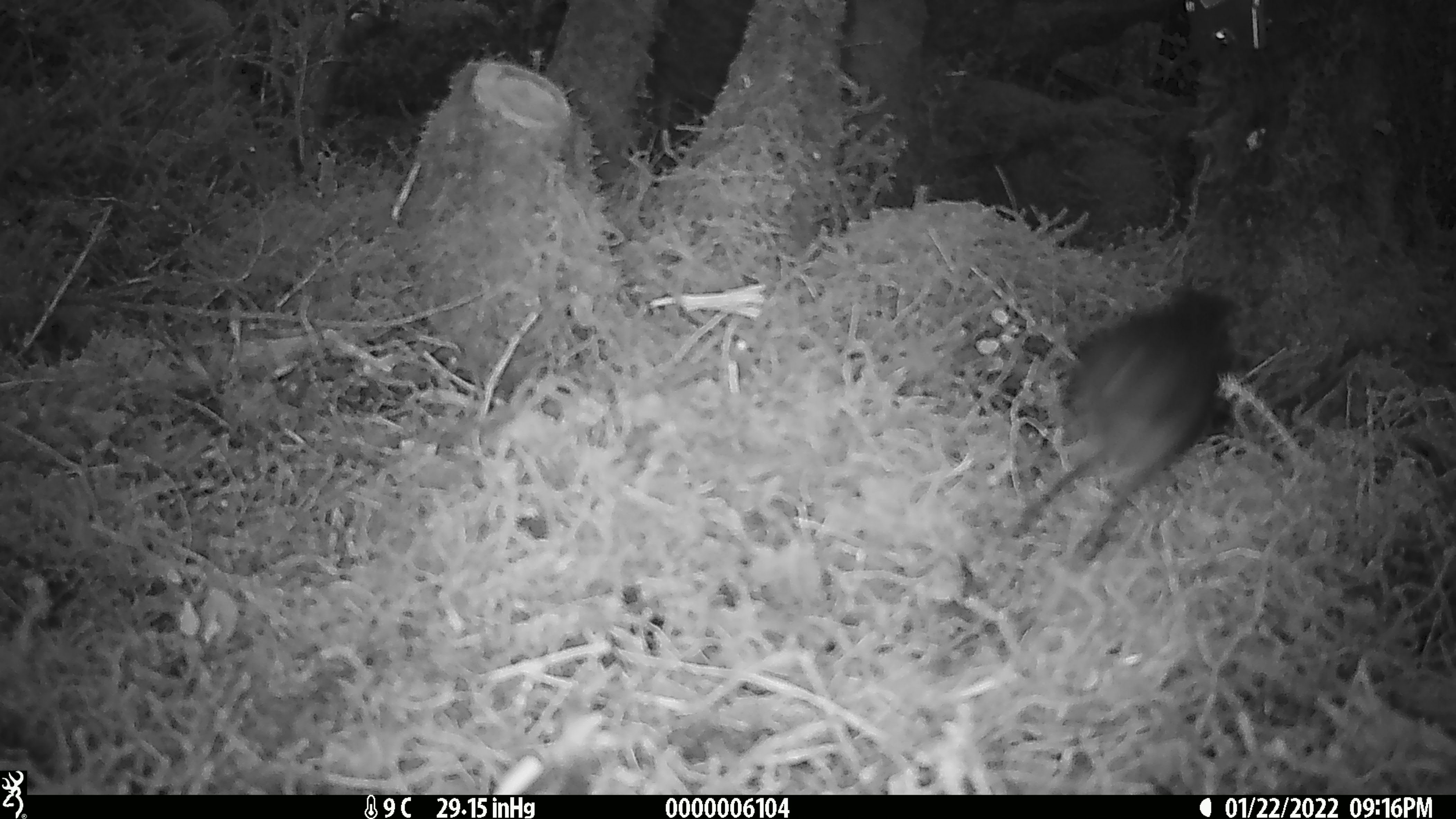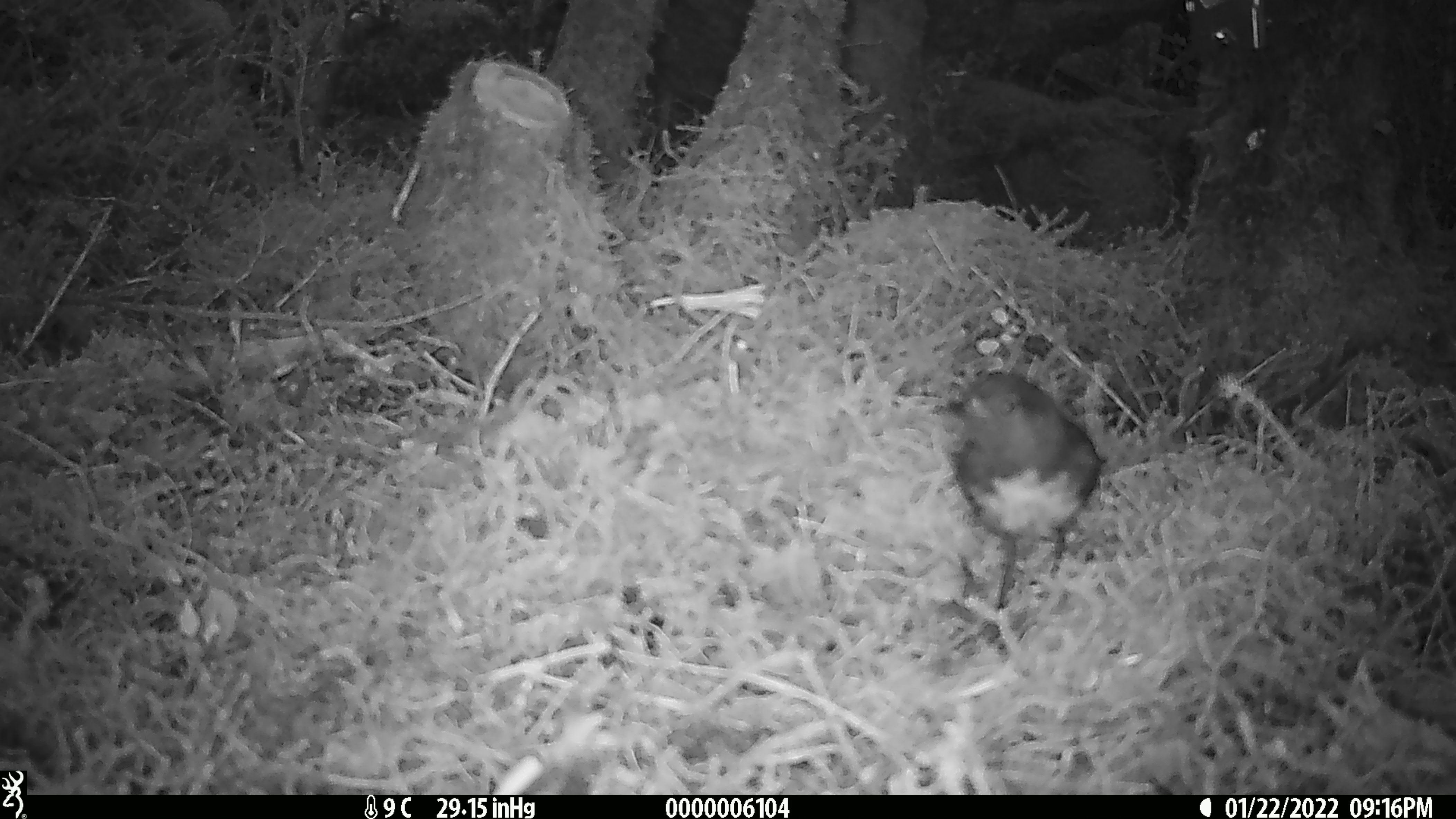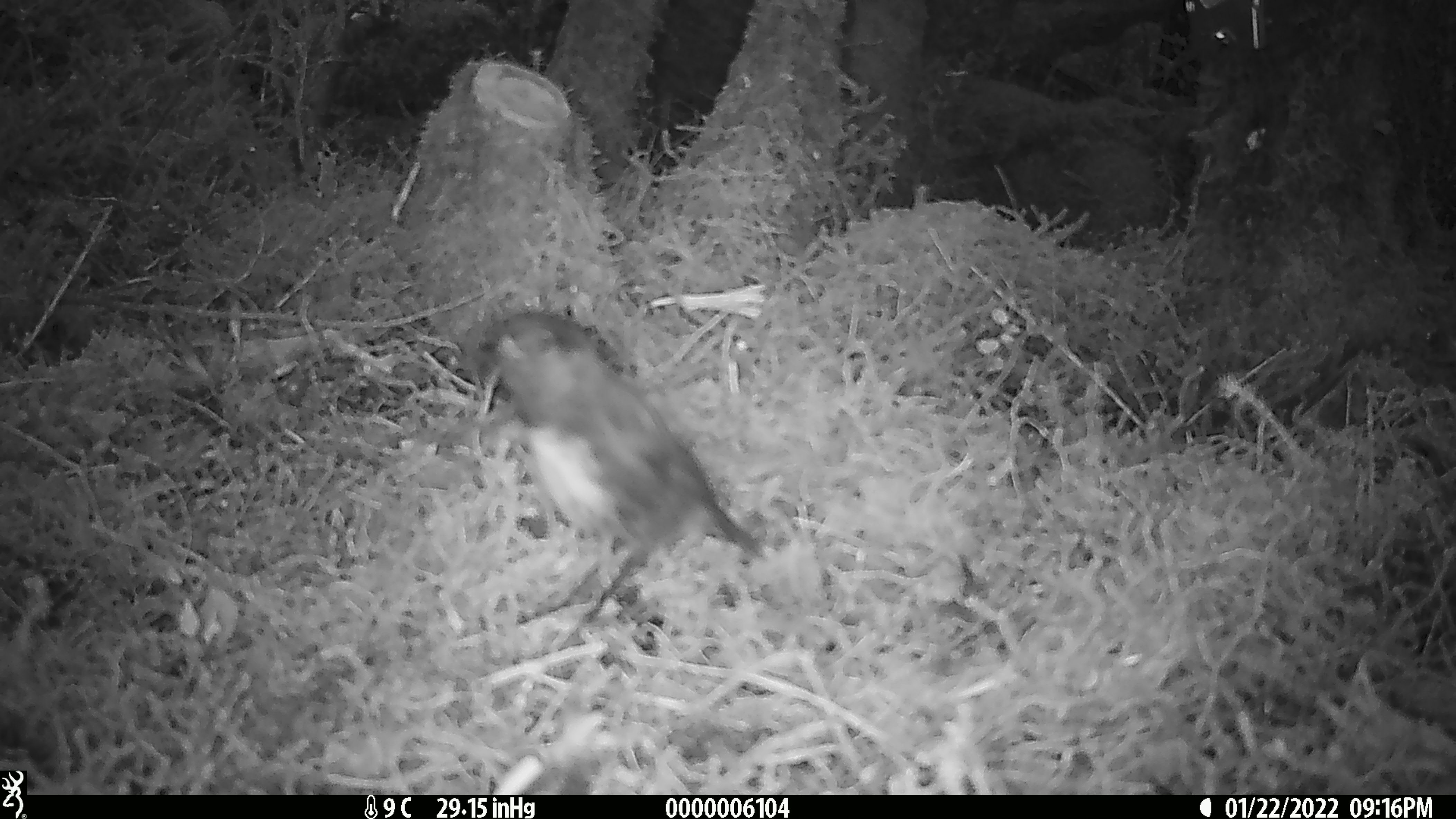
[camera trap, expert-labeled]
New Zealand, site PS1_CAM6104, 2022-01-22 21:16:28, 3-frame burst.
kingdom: Animalia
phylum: Chordata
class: Aves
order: Passeriformes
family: Petroicidae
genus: Petroica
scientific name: Petroica australis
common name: new zealand robin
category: robin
Robin (new zealand robin) (Petroica australis).